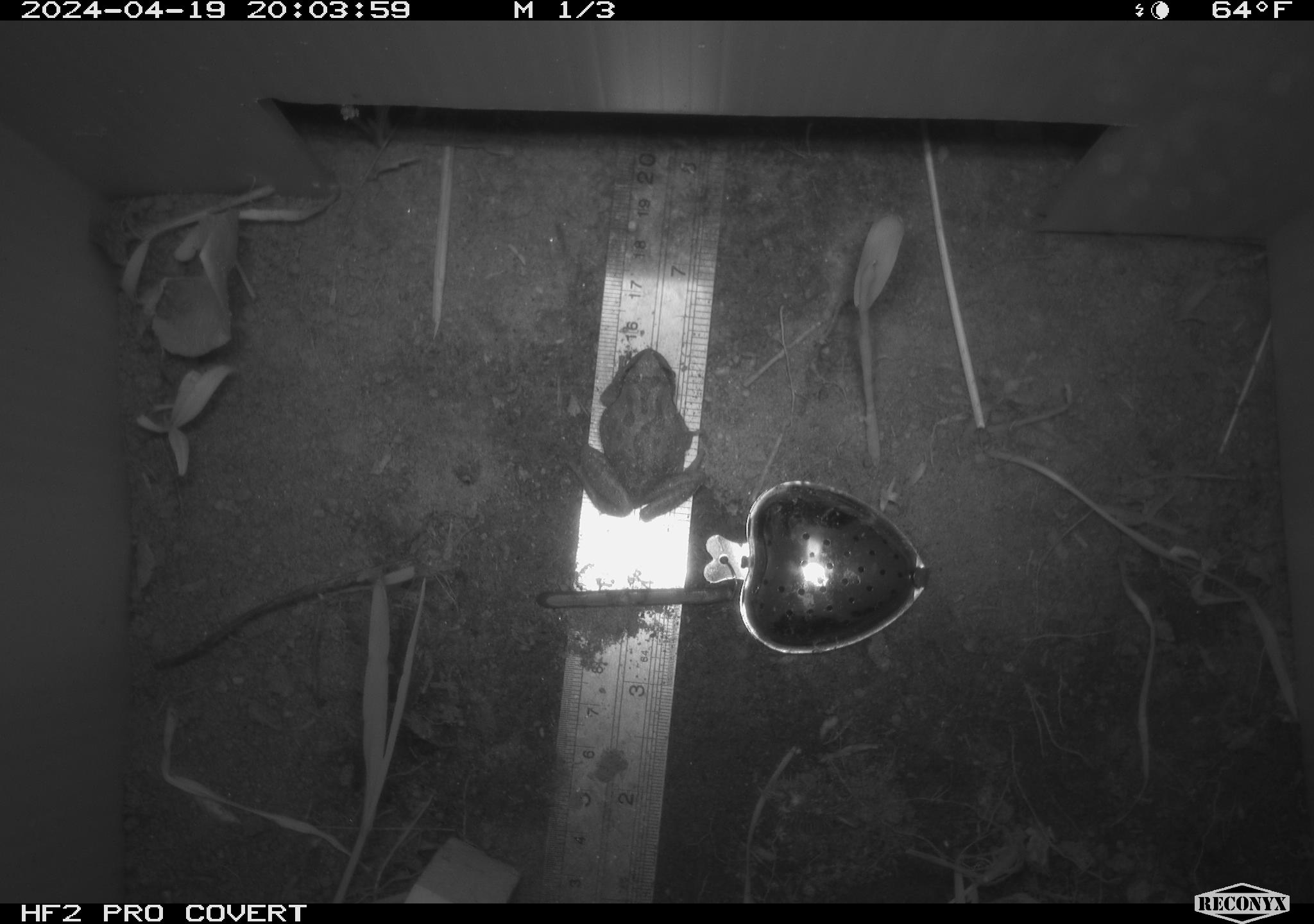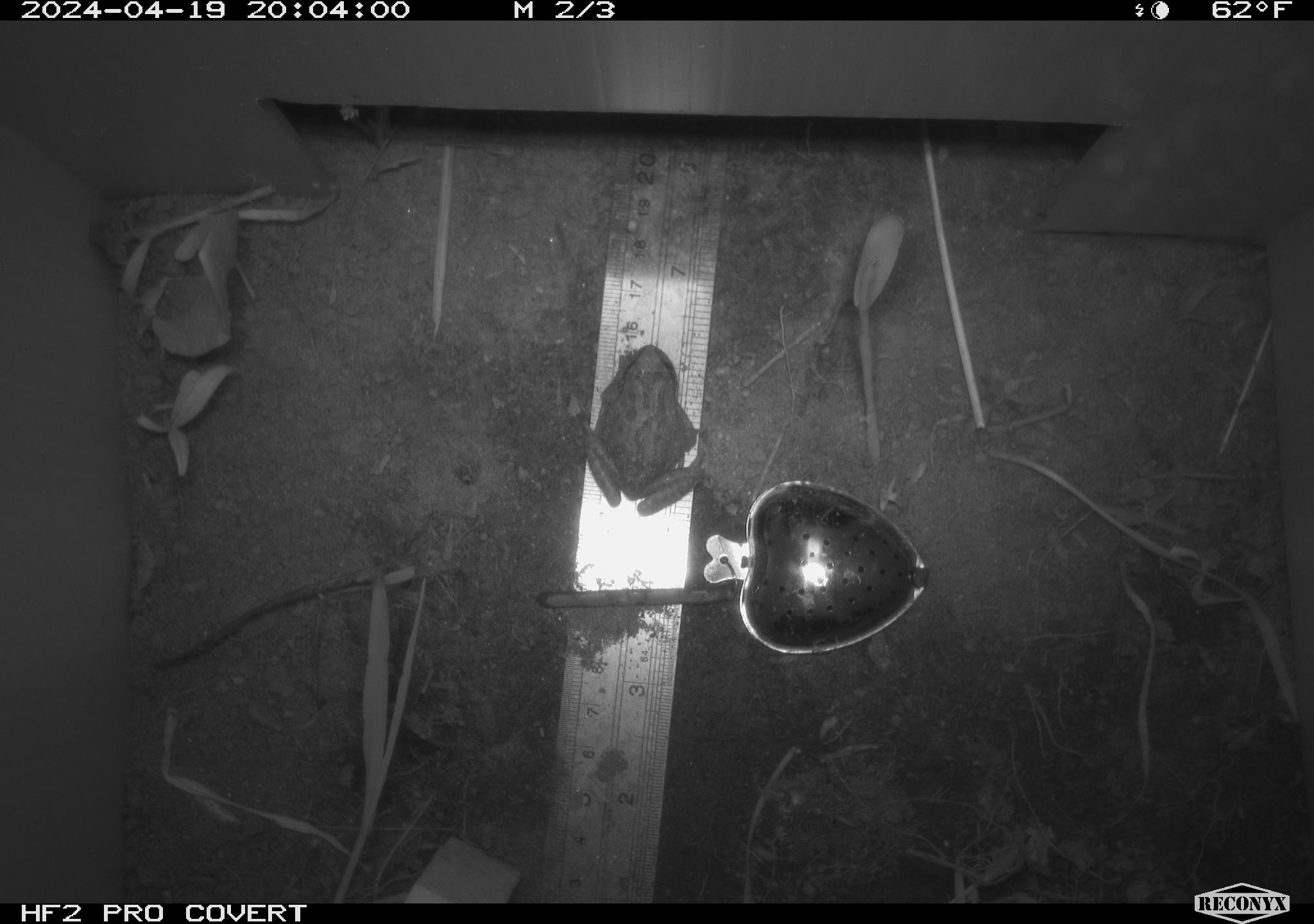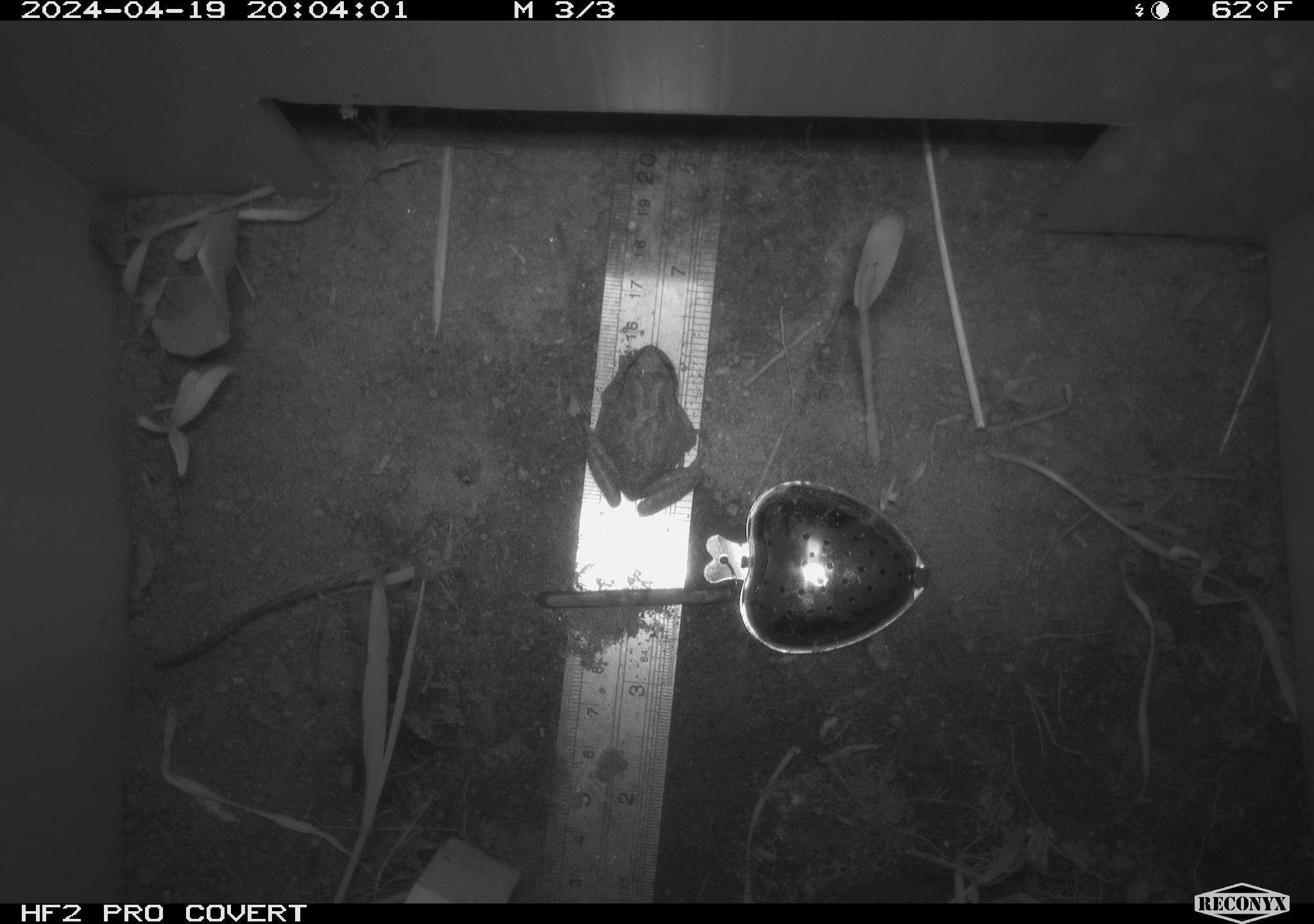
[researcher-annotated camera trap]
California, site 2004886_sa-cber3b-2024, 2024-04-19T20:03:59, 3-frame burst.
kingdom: Animalia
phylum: Chordata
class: Amphibia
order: Anura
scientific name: Anura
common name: frogs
Frogs (Anura).